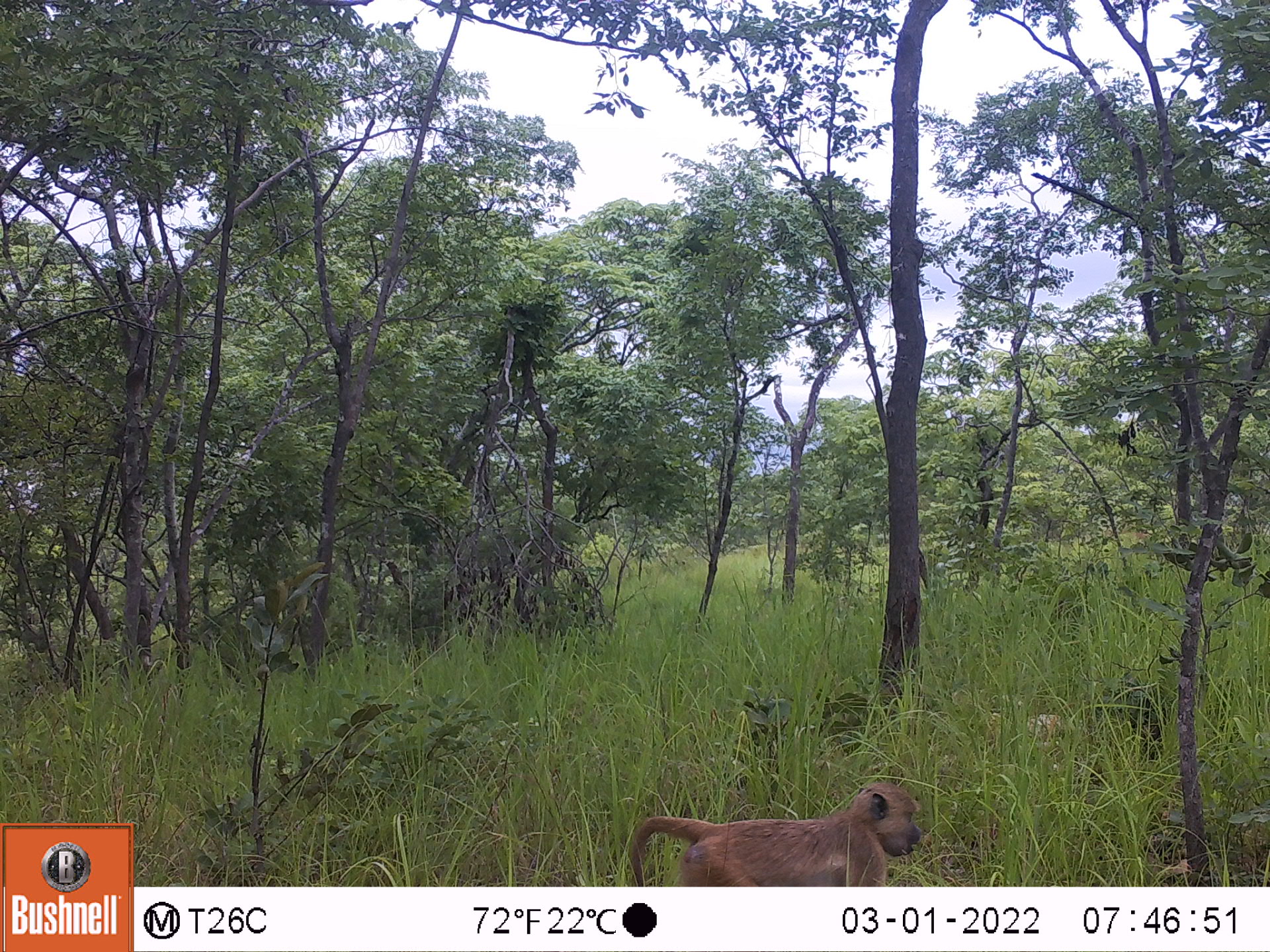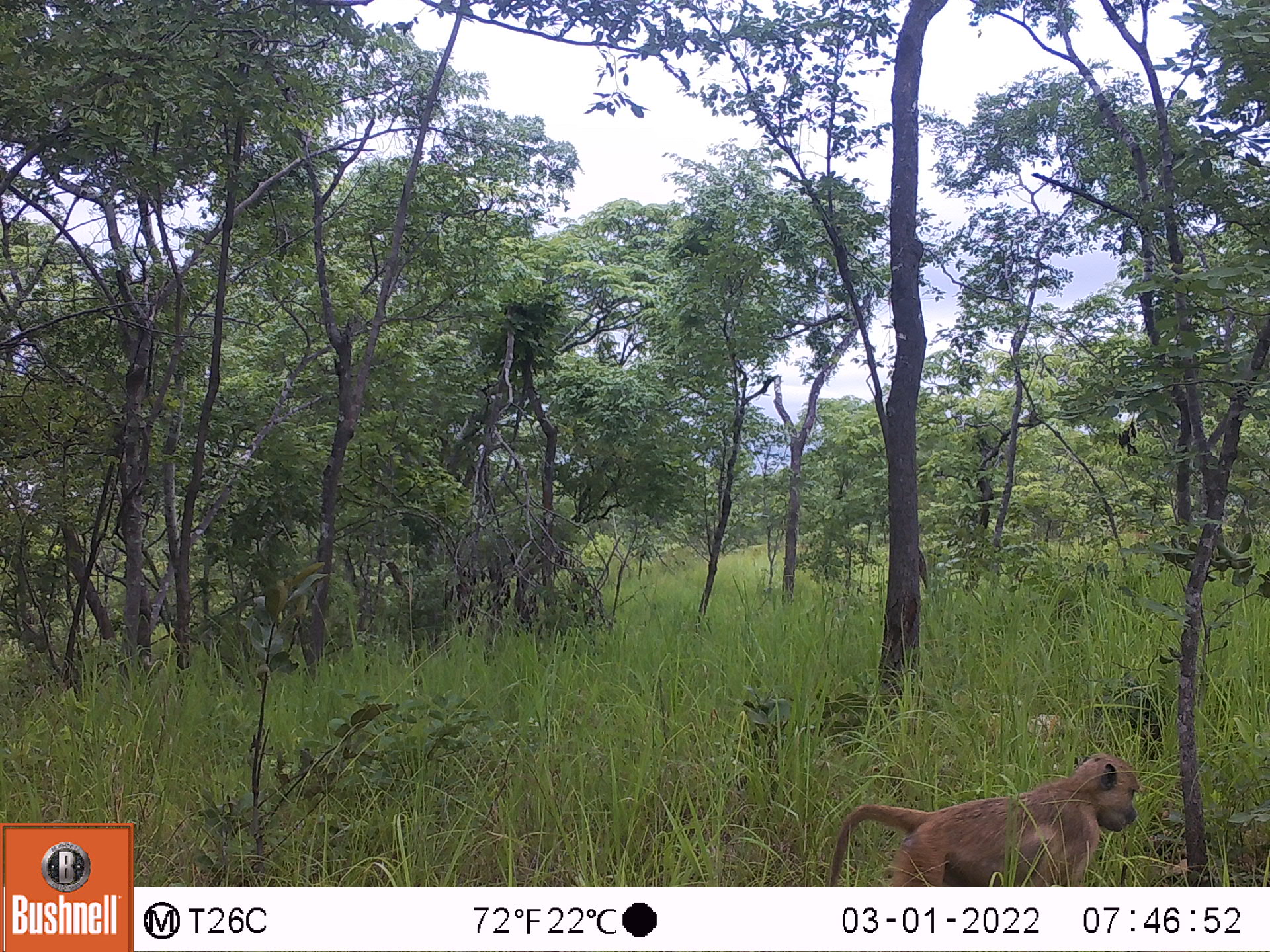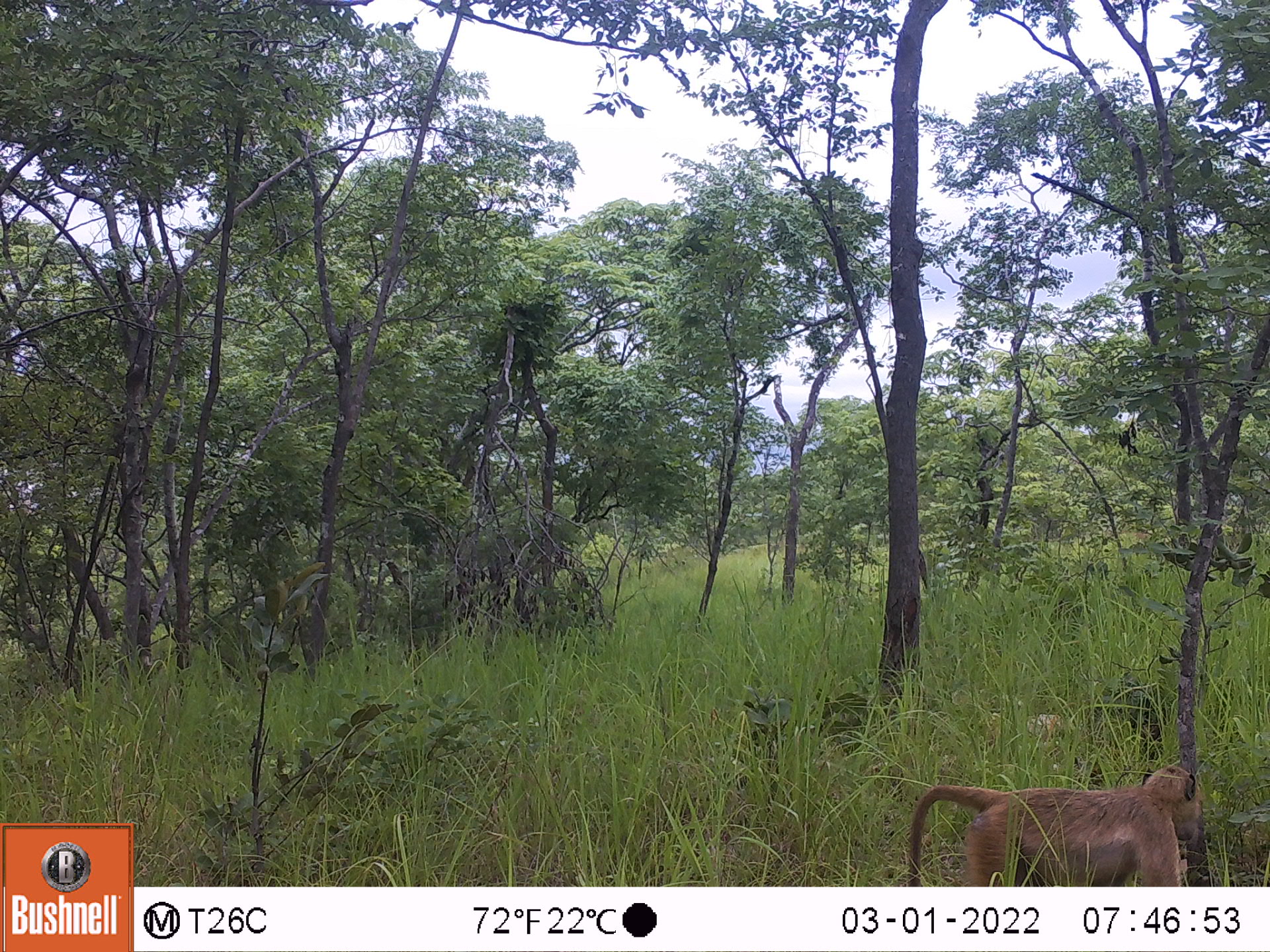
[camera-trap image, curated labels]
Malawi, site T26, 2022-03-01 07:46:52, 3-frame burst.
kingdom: Animalia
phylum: Chordata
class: Mammalia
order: Primates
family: Cercopithecidae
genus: Papio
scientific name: Papio cynocephalus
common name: yellow baboon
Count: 1.